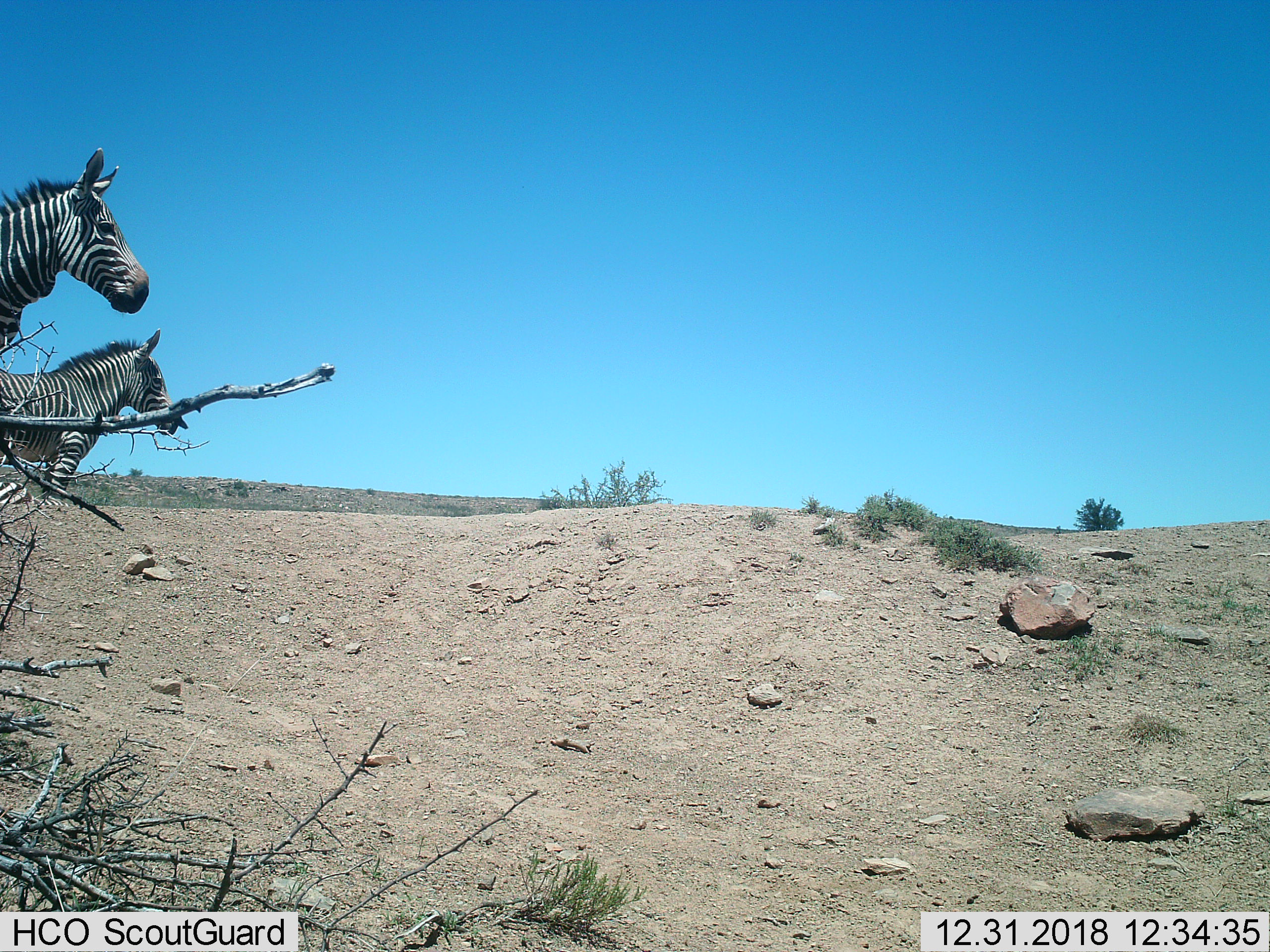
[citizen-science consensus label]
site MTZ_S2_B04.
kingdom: Animalia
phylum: Chordata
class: Mammalia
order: Perissodactyla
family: Equidae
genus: Equus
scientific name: Equus zebra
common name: mountain zebra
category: zebramountain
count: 2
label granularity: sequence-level